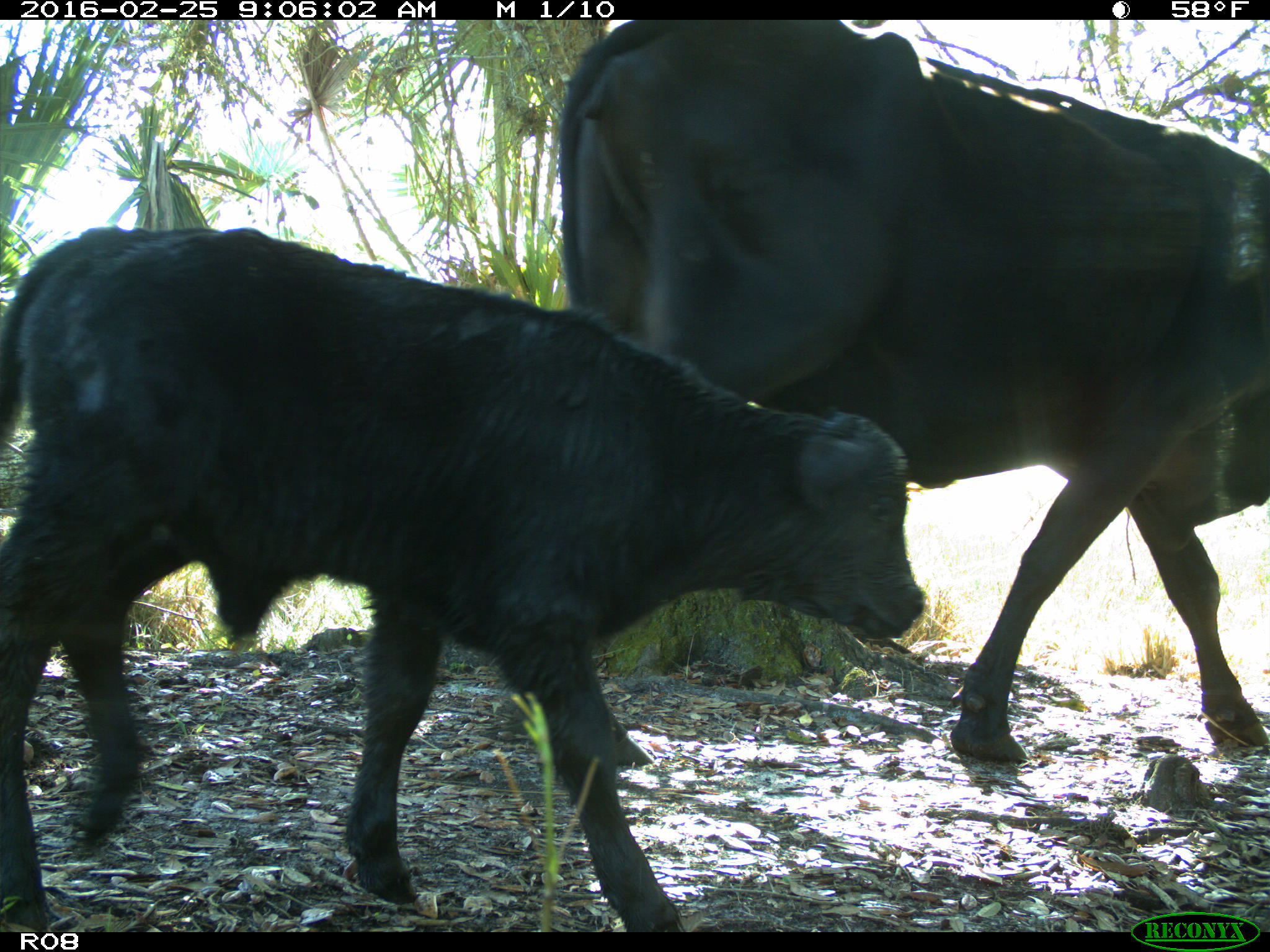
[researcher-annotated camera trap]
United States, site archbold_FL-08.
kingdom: Animalia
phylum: Chordata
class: Mammalia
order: Artiodactyla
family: Bovidae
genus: Bos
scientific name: Bos taurus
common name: domestic cow